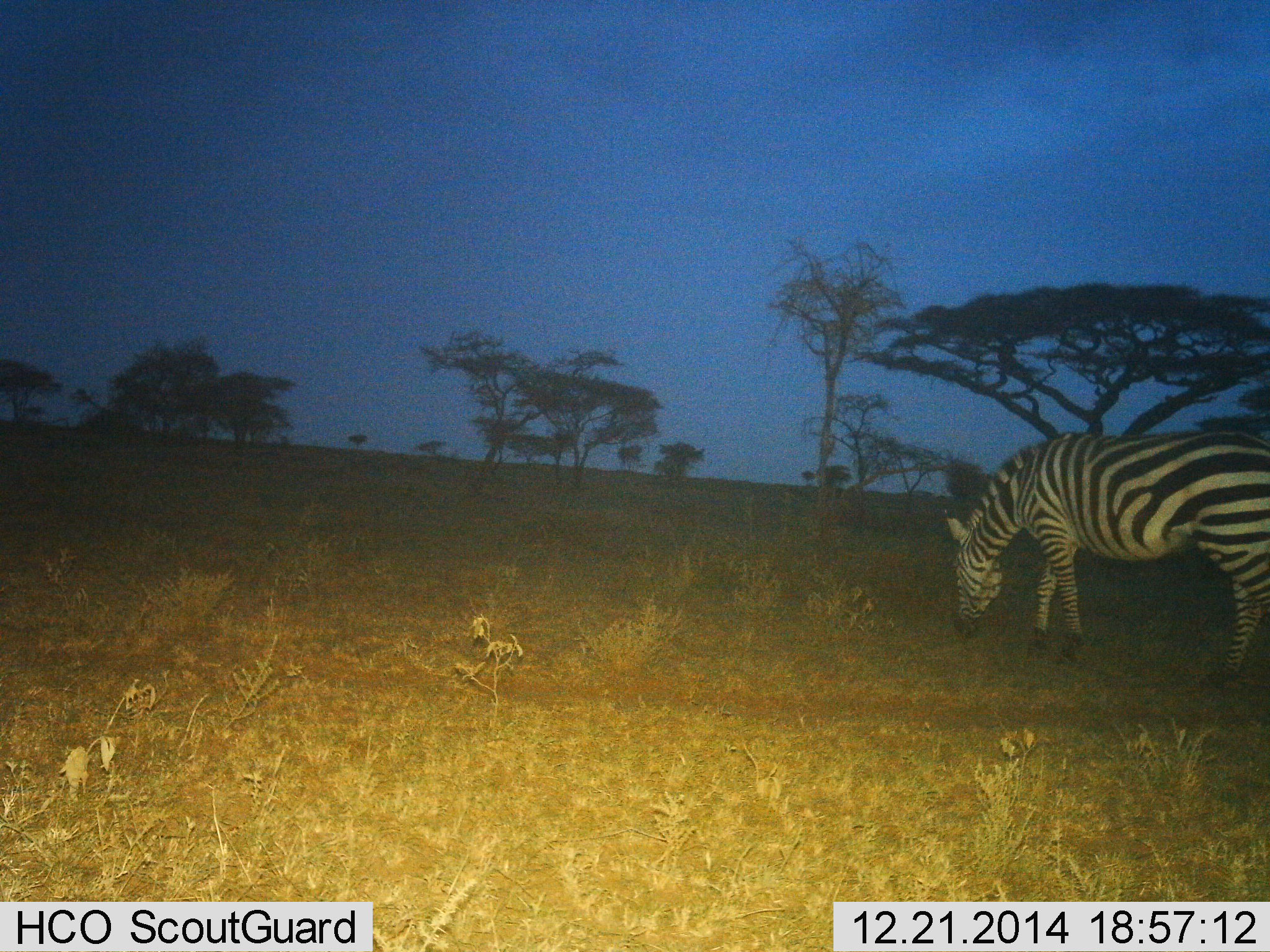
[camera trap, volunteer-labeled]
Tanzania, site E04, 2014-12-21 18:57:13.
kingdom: Animalia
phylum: Chordata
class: Mammalia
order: Perissodactyla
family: Equidae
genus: Equus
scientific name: Equus quagga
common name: plains zebra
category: zebra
Zebra (plains zebra) (Equus quagga), count 1. Behavior (volunteer vote fractions): standing 10%, resting 0%, moving 10%, interacting 0%. Young present (vote fraction): 0%. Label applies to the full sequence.